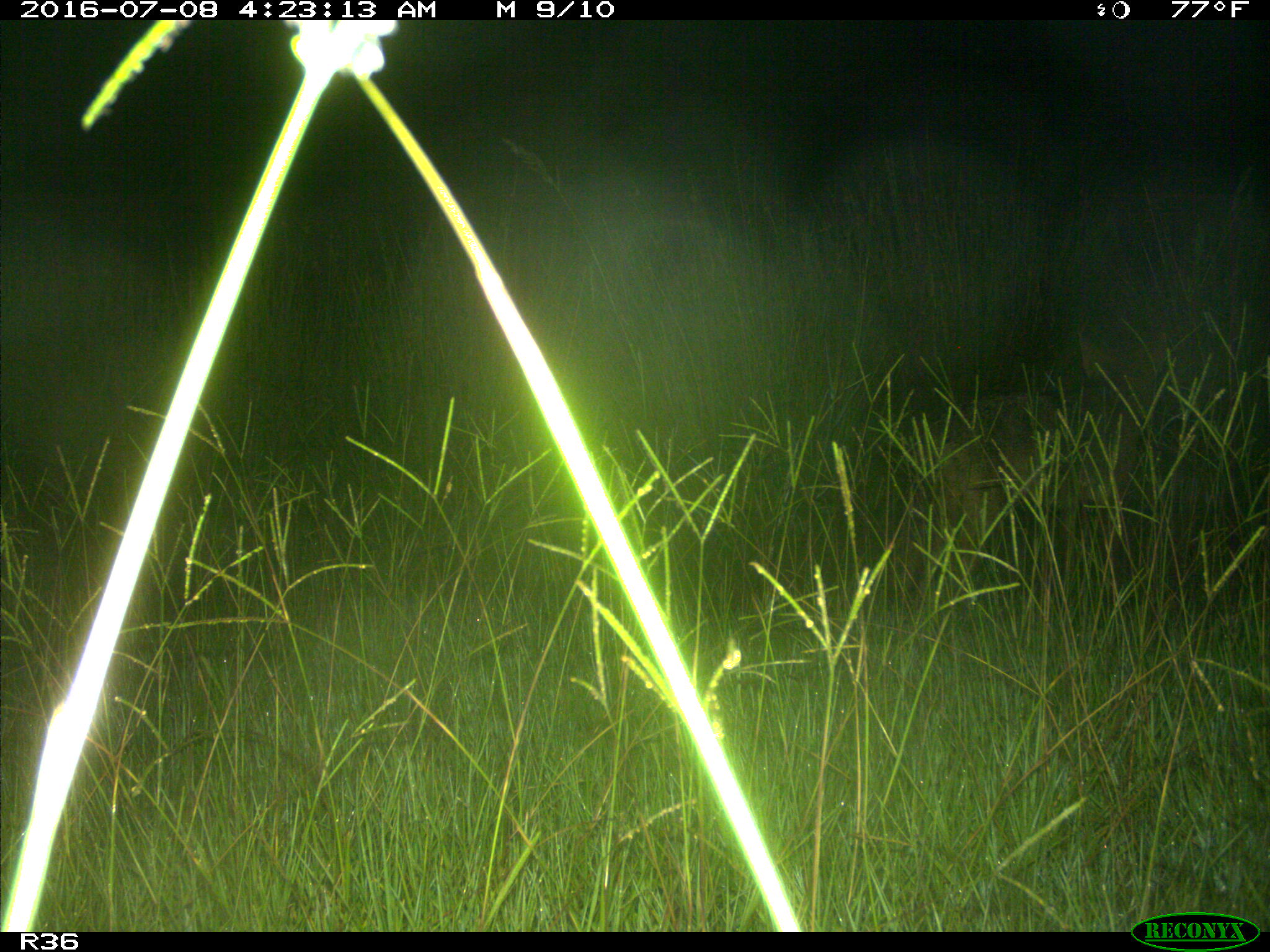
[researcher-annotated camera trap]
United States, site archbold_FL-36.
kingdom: Animalia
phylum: Chordata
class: Mammalia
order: Carnivora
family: Canidae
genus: Canis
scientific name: Canis latrans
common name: coyote